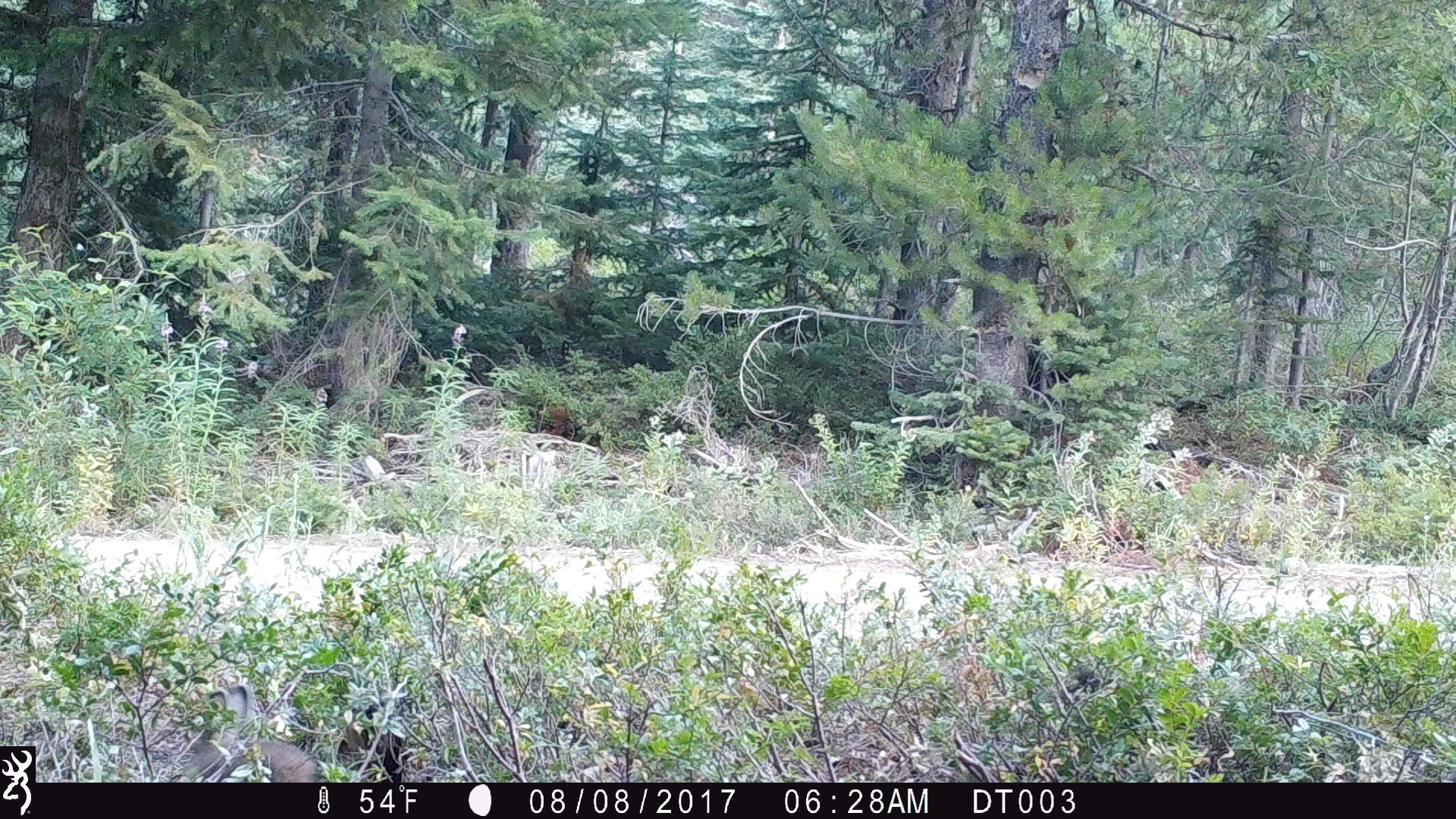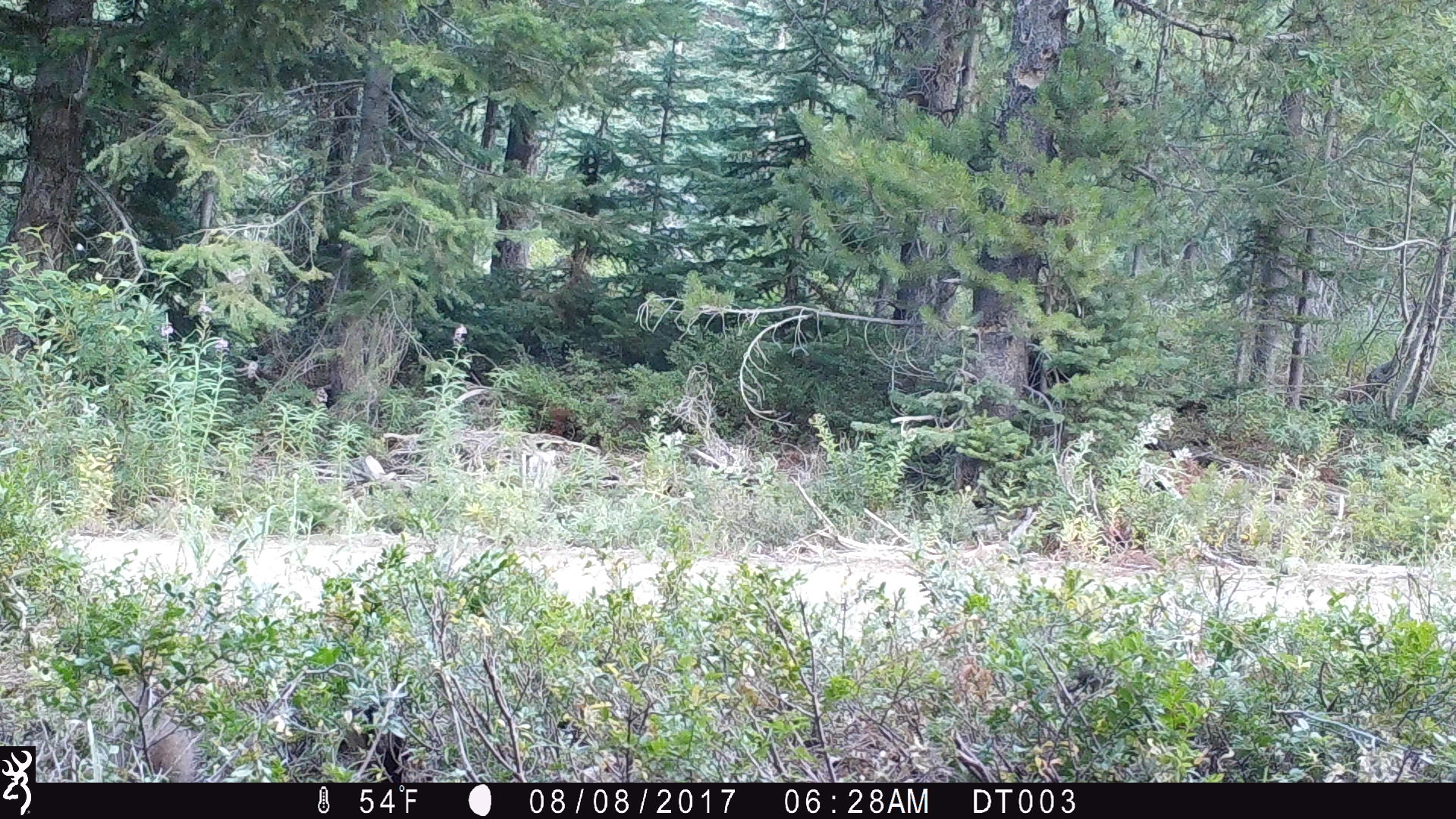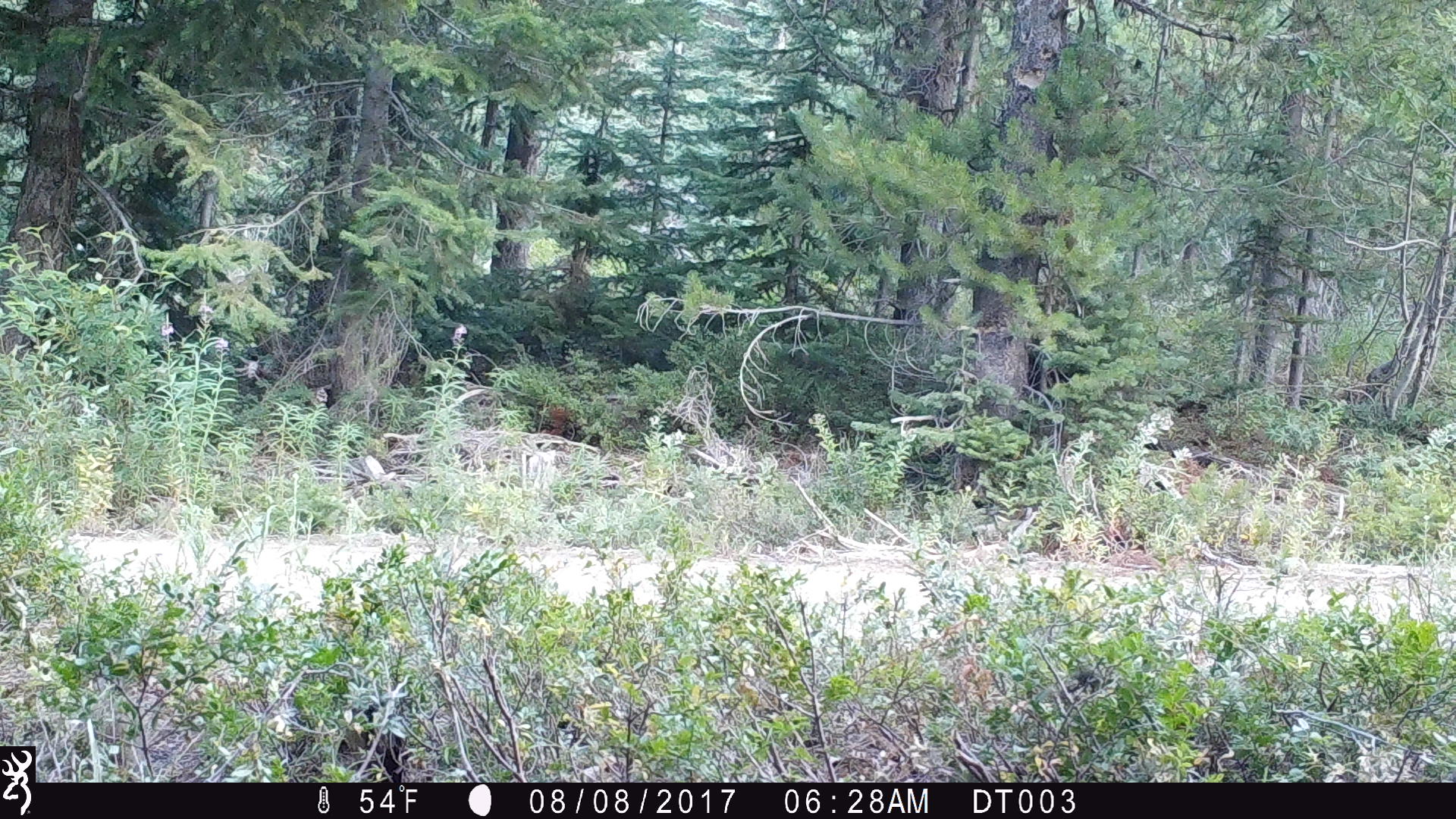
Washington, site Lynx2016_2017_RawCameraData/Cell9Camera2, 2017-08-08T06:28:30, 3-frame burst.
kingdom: Animalia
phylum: Chordata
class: Mammalia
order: Lagomorpha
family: Leporidae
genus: Lepus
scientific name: Lepus americanus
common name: snowshoe hare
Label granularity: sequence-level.